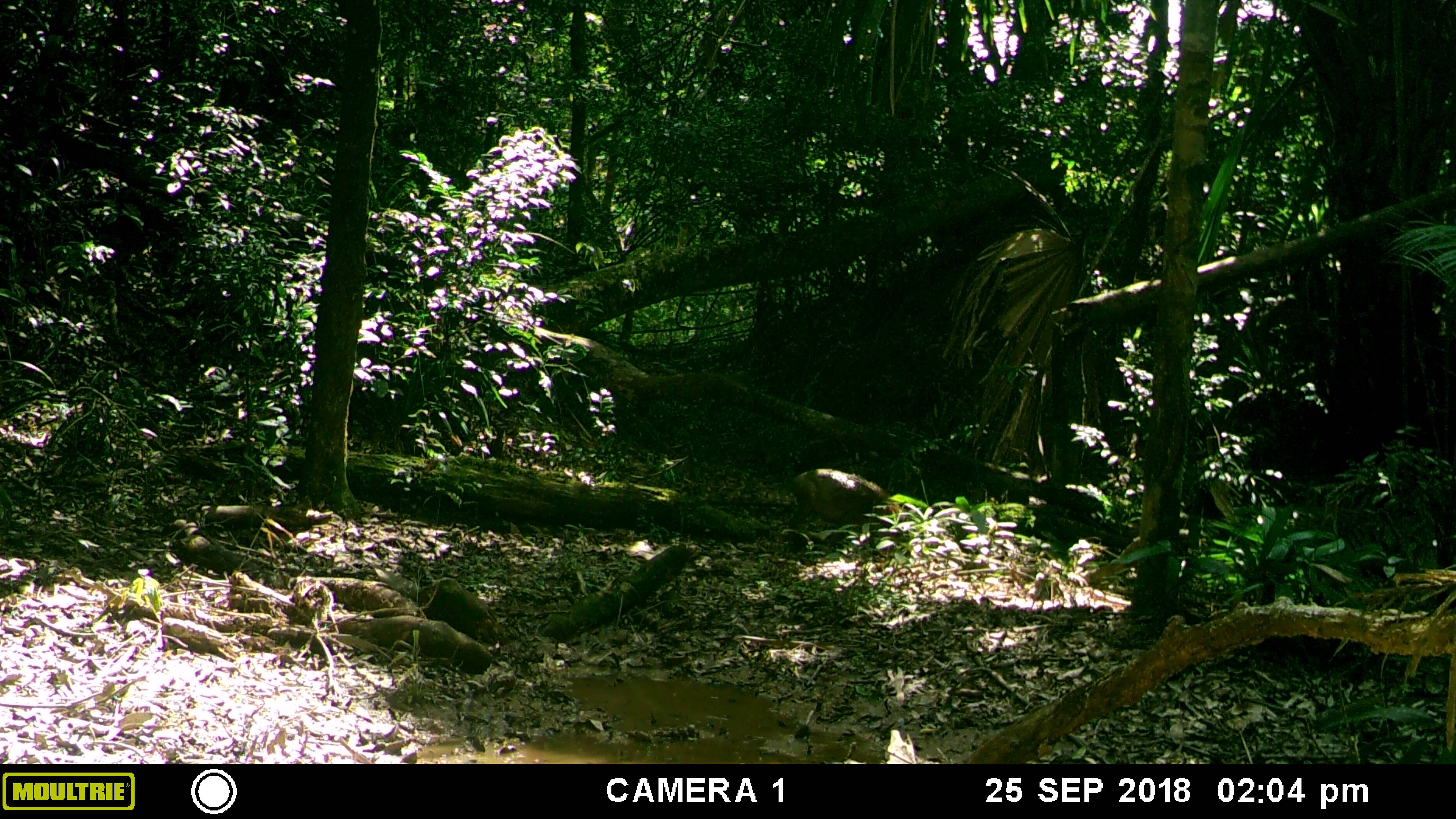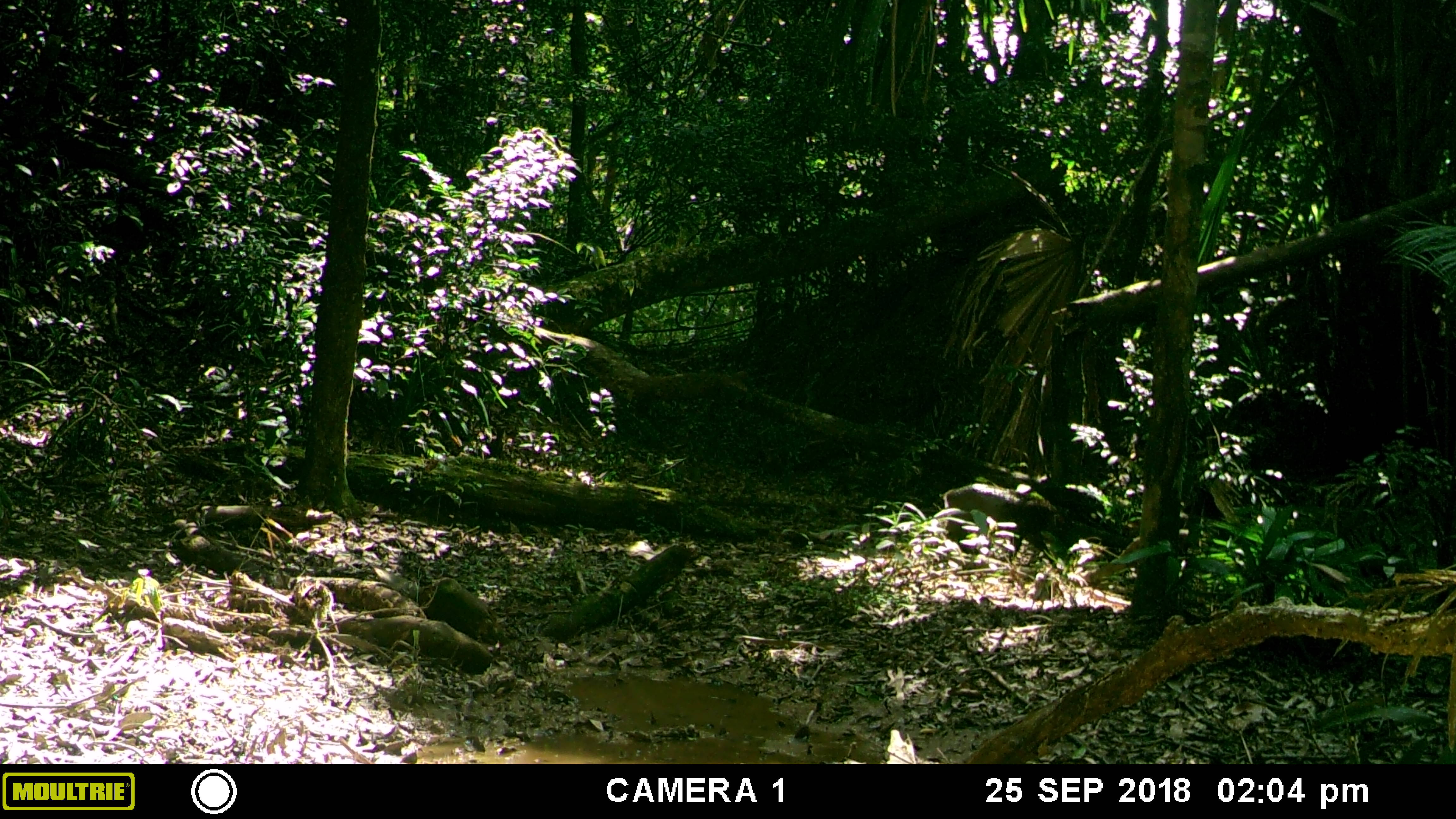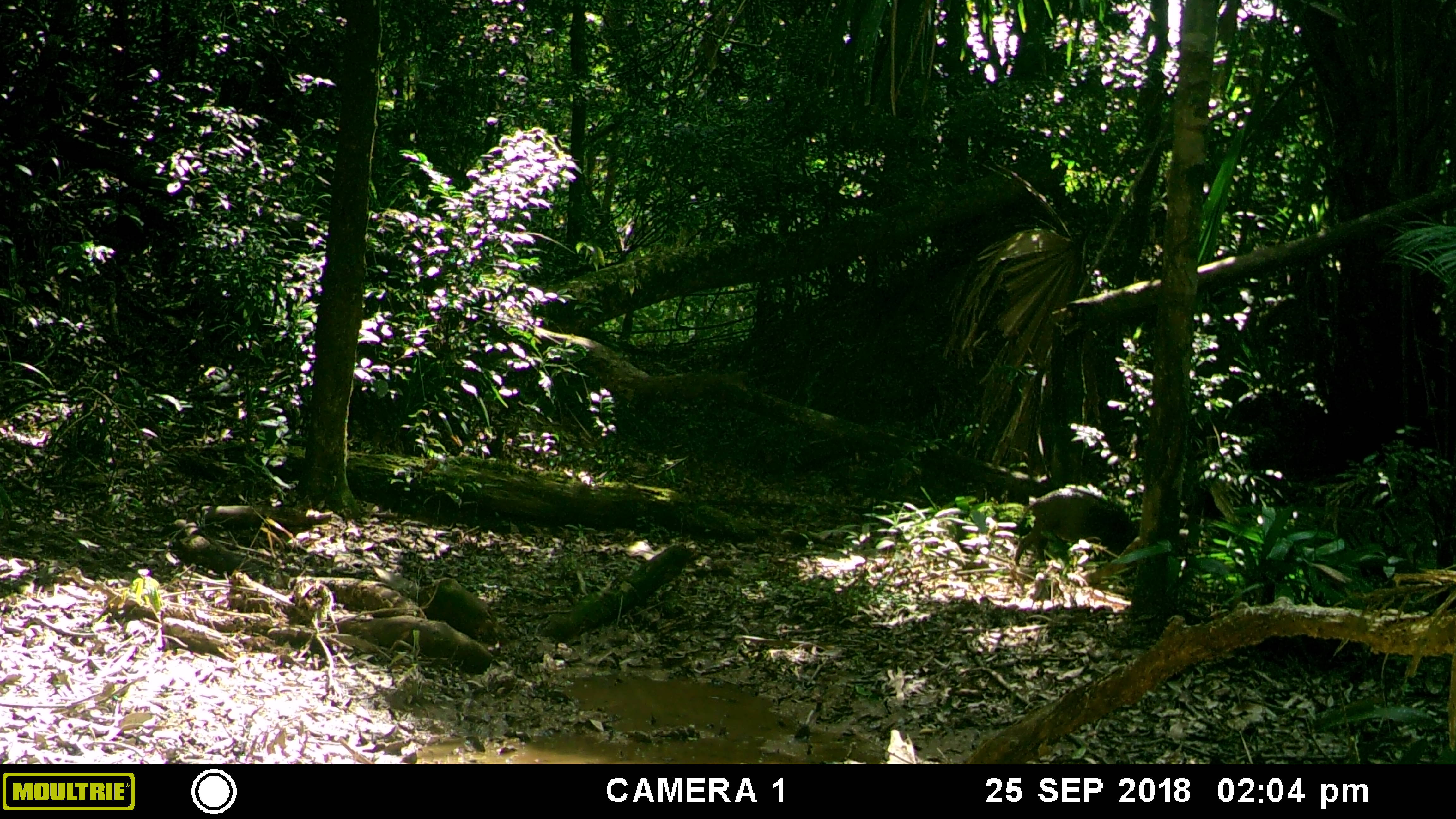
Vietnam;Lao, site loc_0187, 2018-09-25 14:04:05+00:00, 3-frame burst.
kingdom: Animalia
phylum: Chordata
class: Mammalia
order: Artiodactyla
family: Suidae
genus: Sus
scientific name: Sus scrofa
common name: eurasian wild pig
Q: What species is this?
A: Eurasian wild pig (Sus scrofa).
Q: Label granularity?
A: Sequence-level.